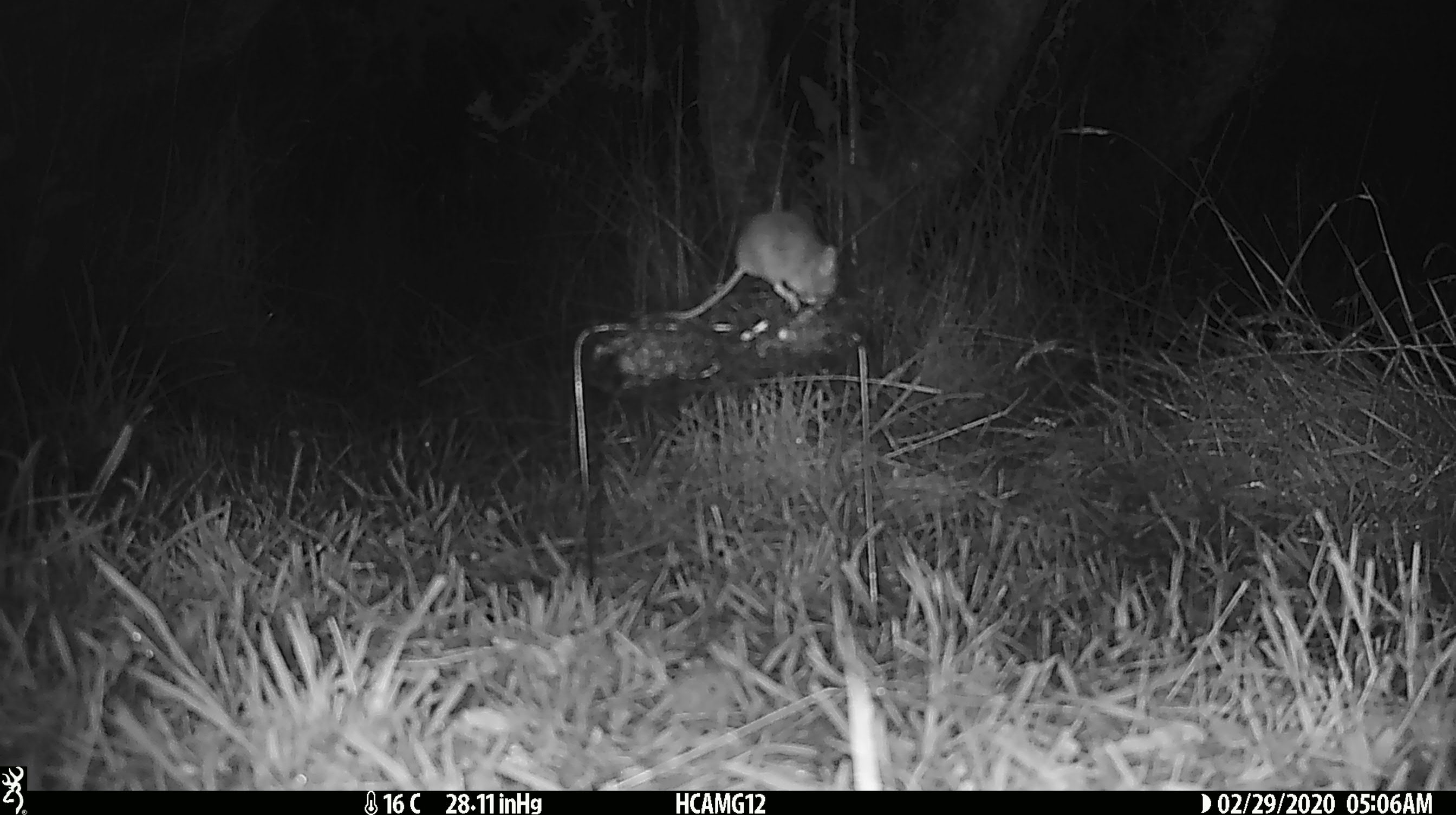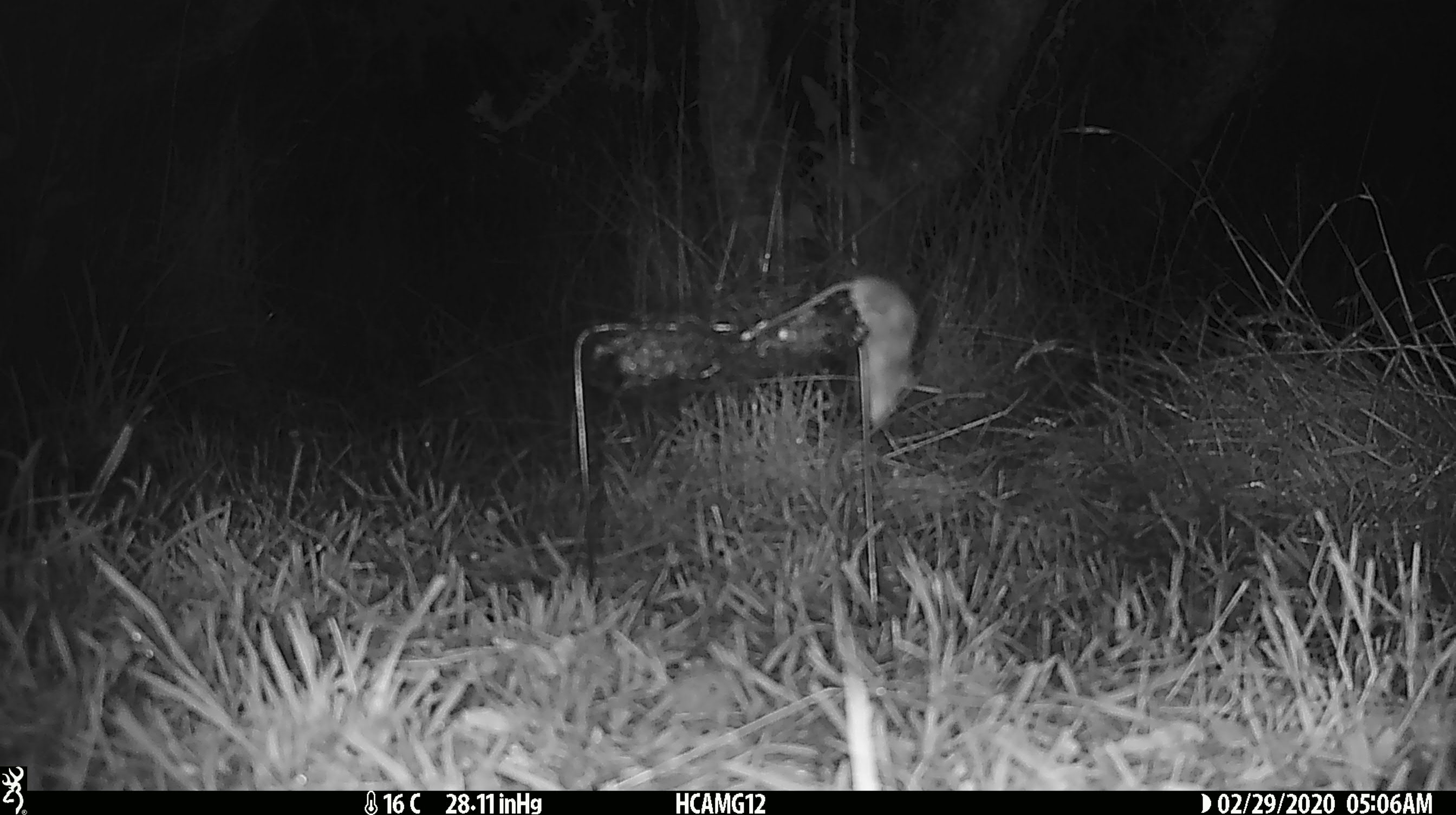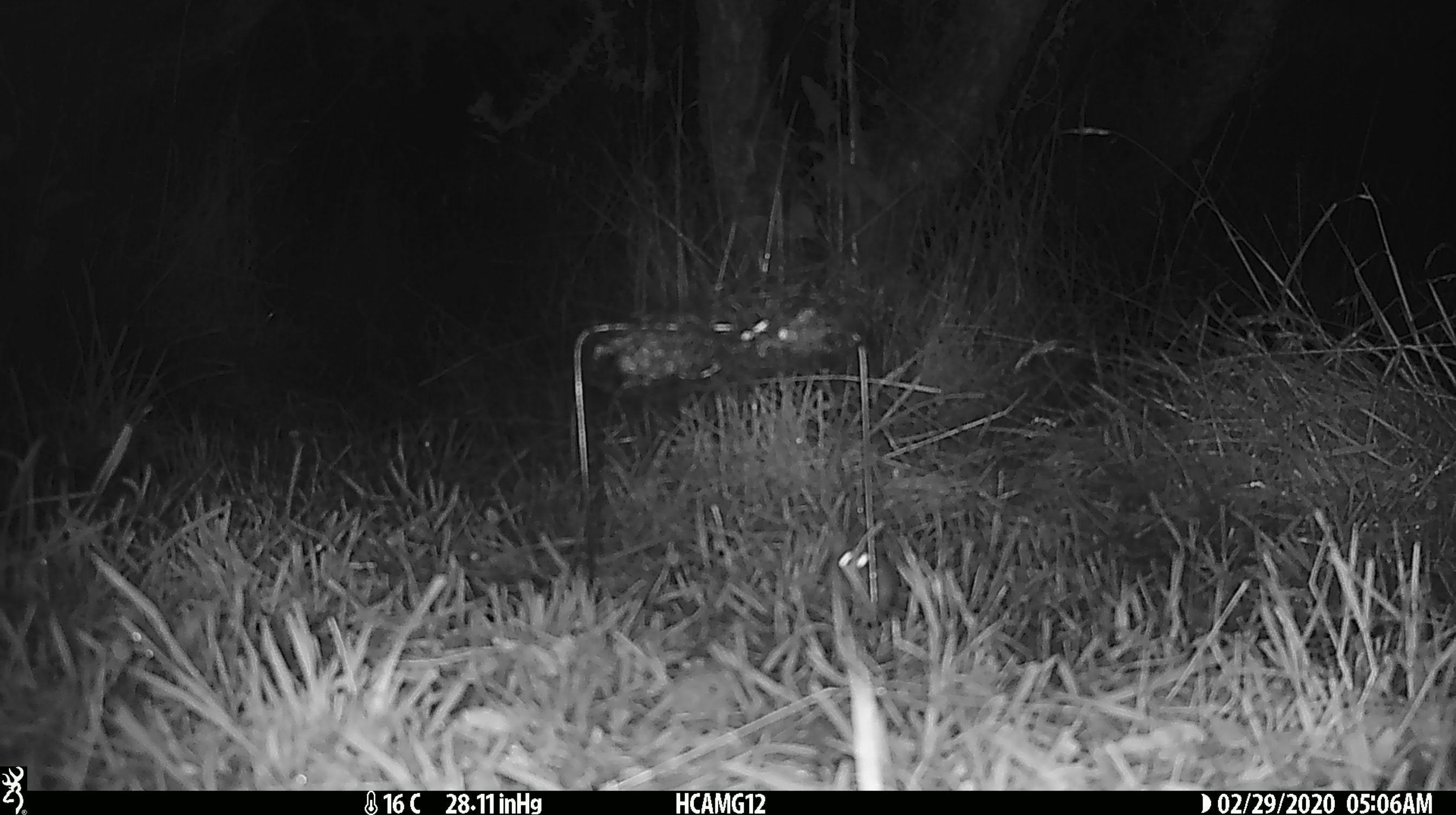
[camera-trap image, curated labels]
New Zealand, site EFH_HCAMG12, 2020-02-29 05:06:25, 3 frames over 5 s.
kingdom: Animalia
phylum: Chordata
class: Mammalia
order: Rodentia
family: Muridae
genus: Mus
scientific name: Mus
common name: mouse